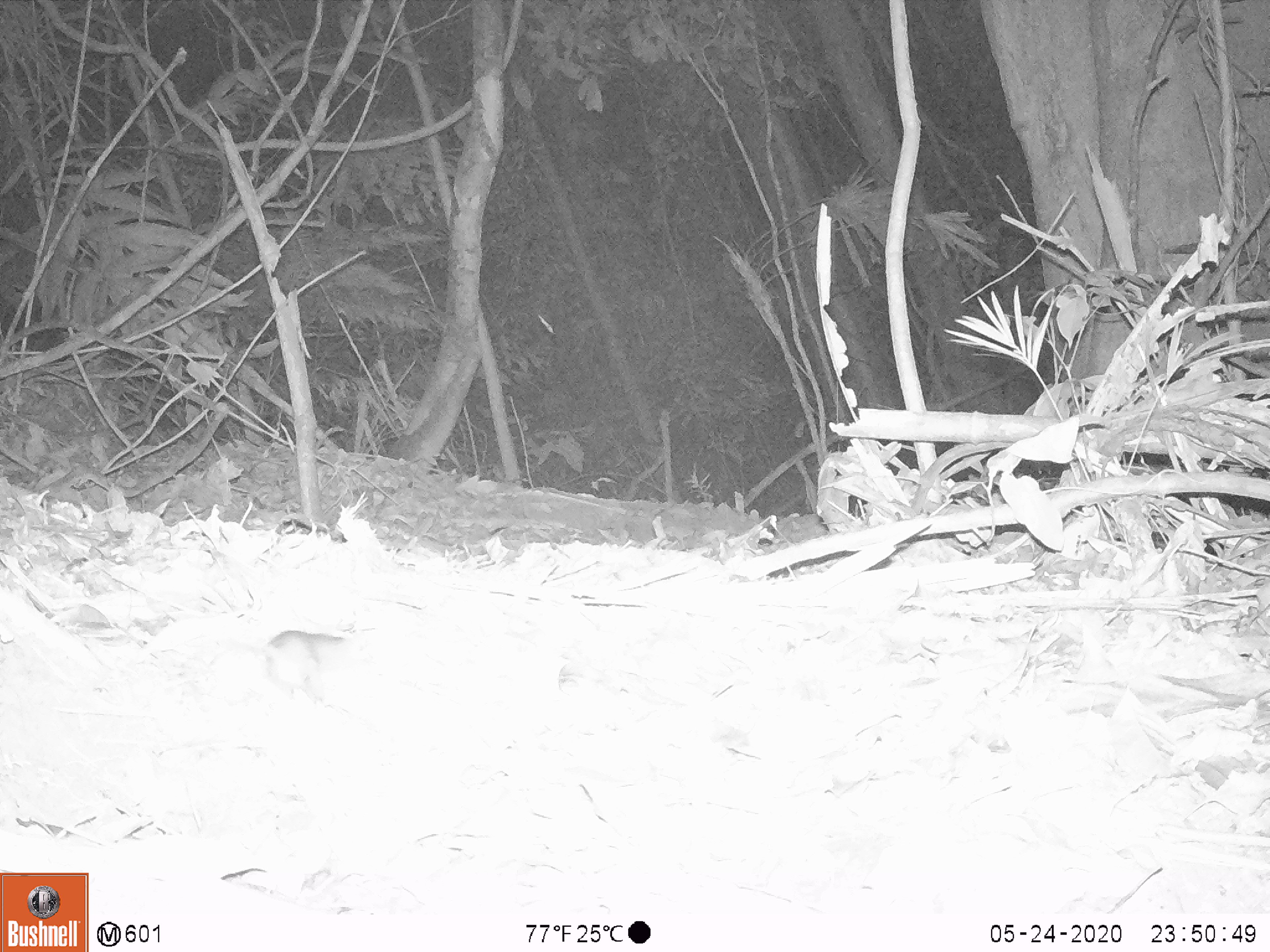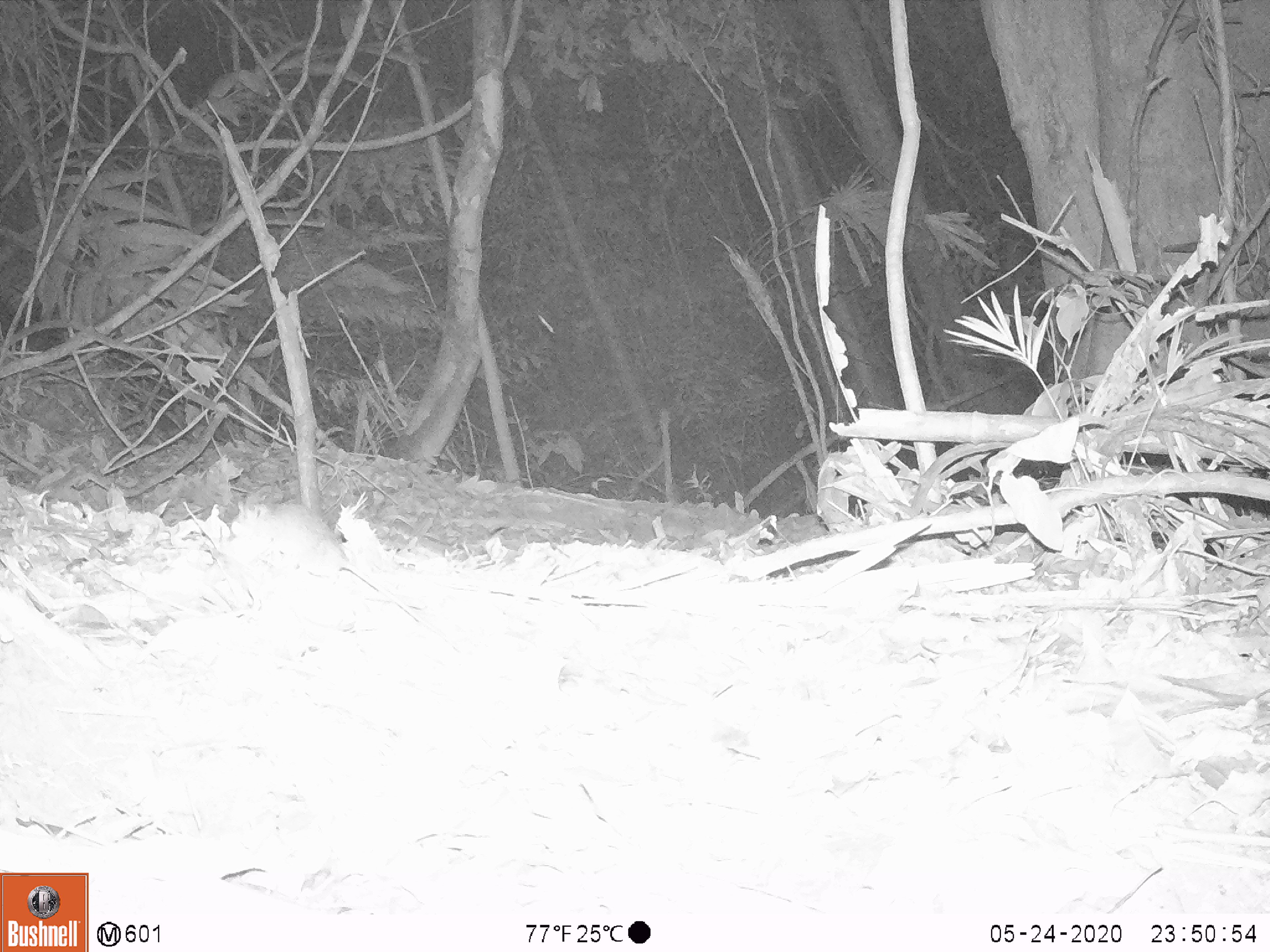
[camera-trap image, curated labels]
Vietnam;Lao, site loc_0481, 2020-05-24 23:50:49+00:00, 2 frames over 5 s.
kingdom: Animalia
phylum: Chordata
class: Mammalia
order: Rodentia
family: Muridae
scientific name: Muridae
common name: old-world mice and rats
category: unidentified murid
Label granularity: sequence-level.